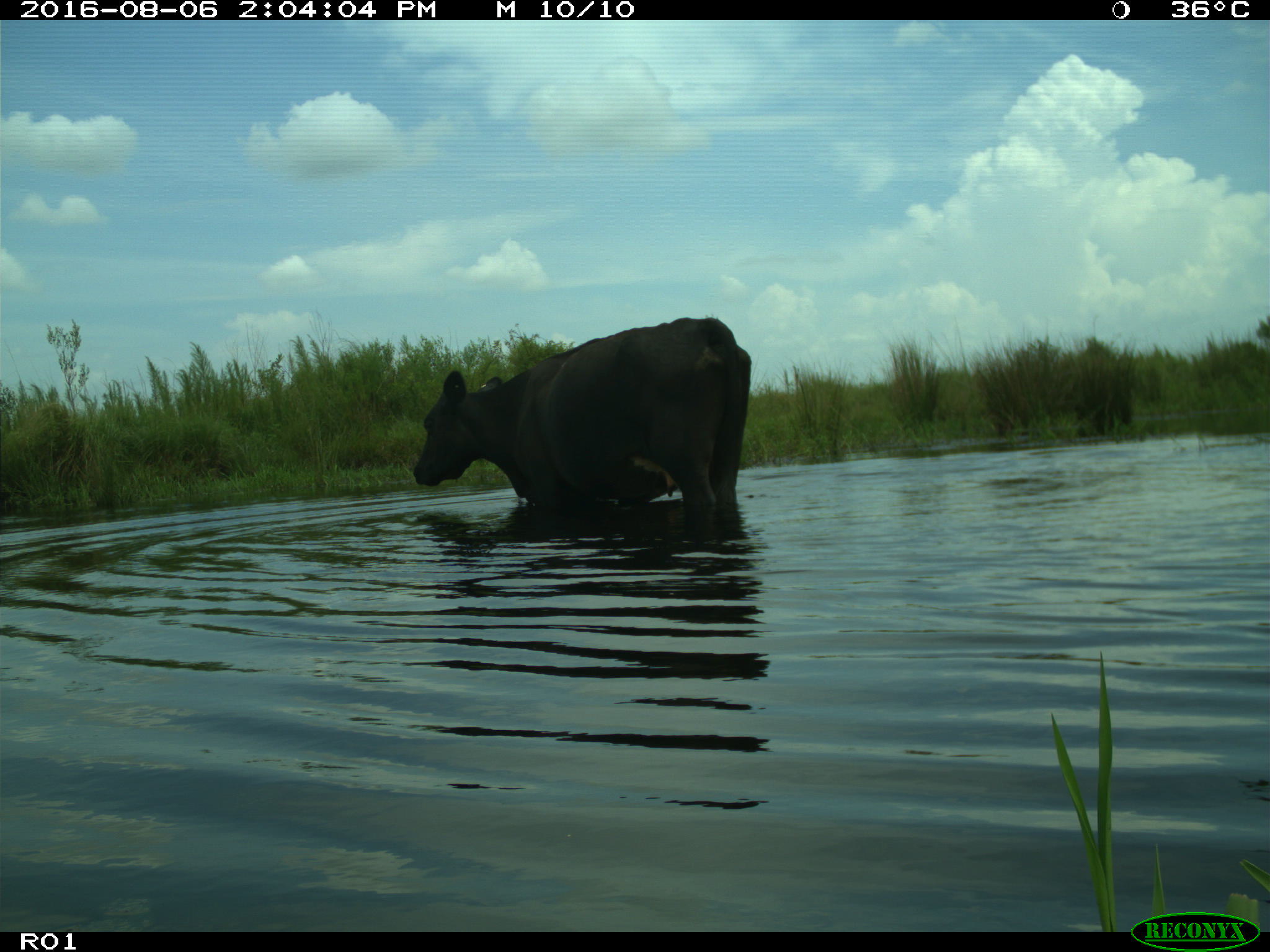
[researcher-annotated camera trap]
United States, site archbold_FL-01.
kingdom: Animalia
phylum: Chordata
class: Mammalia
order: Artiodactyla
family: Bovidae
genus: Bos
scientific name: Bos taurus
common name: domestic cow